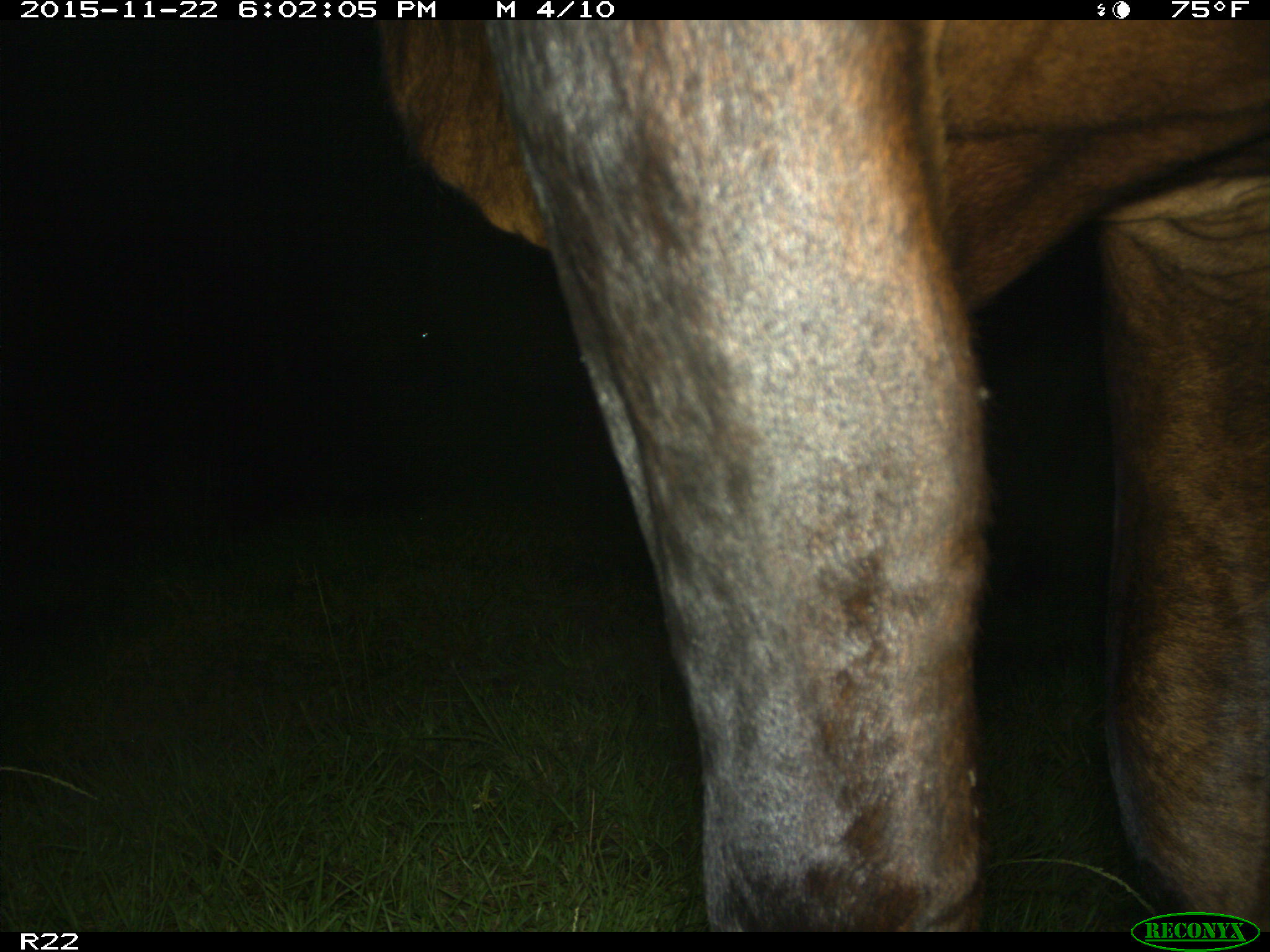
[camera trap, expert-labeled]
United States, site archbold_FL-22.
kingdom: Animalia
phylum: Chordata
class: Mammalia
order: Artiodactyla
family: Bovidae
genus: Bos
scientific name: Bos taurus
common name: domestic cow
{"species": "Bos taurus (domestic cow)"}